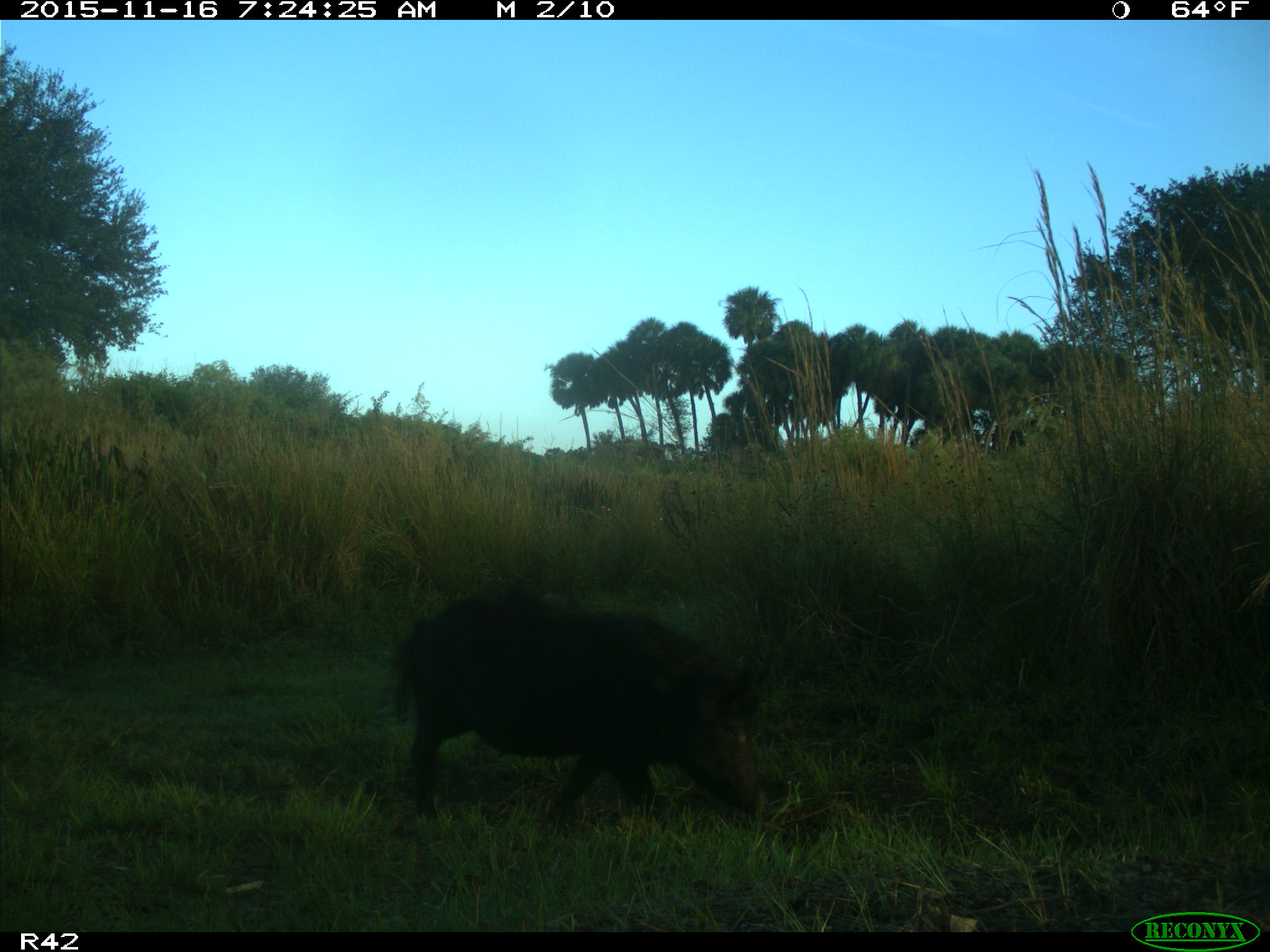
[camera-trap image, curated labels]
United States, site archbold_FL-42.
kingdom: Animalia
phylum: Chordata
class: Mammalia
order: Artiodactyla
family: Suidae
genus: Sus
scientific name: Sus scrofa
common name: wild boar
Sus scrofa (wild boar).